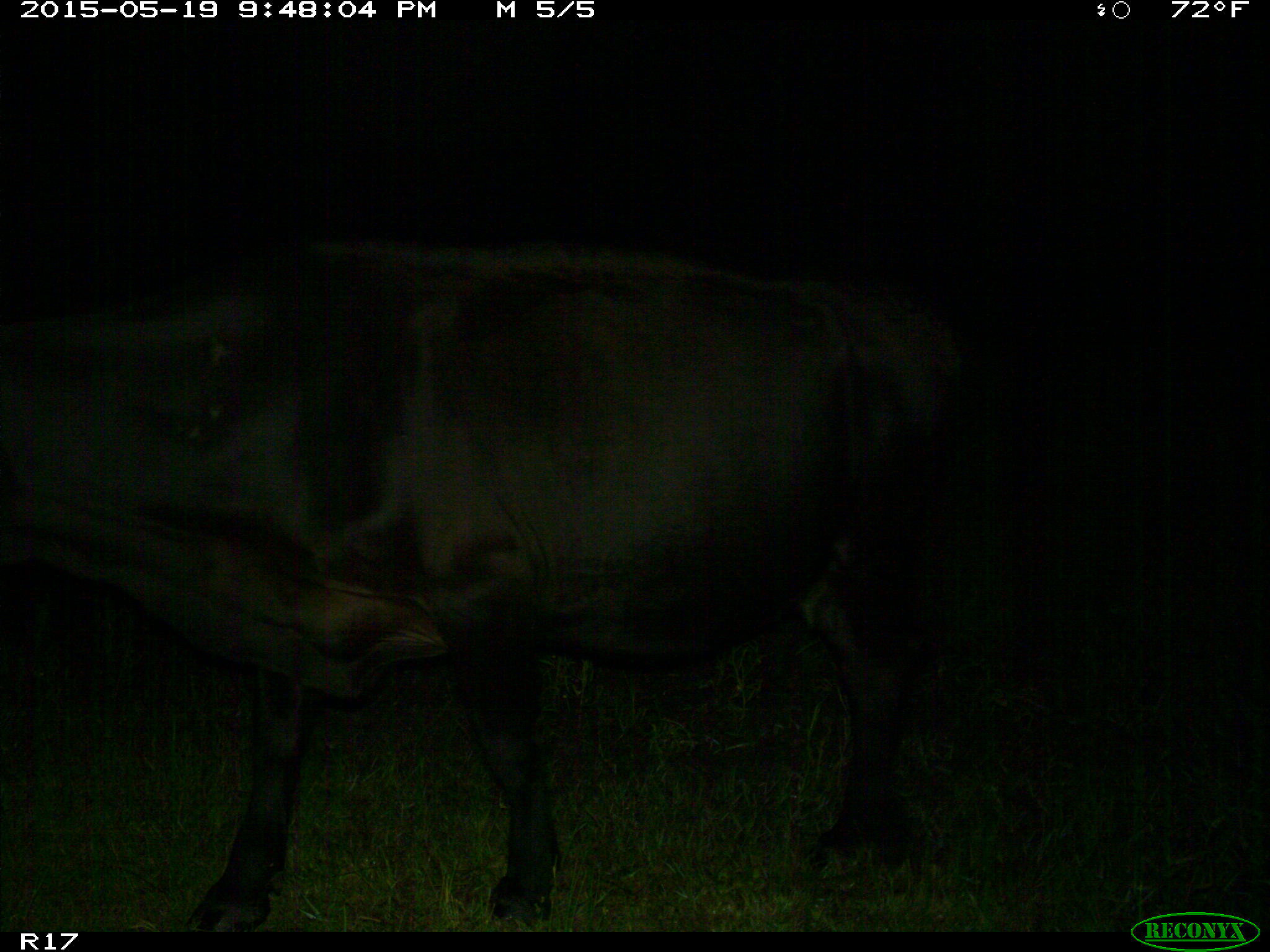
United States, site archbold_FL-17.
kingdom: Animalia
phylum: Chordata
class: Mammalia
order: Artiodactyla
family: Bovidae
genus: Bos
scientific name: Bos taurus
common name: domestic cow